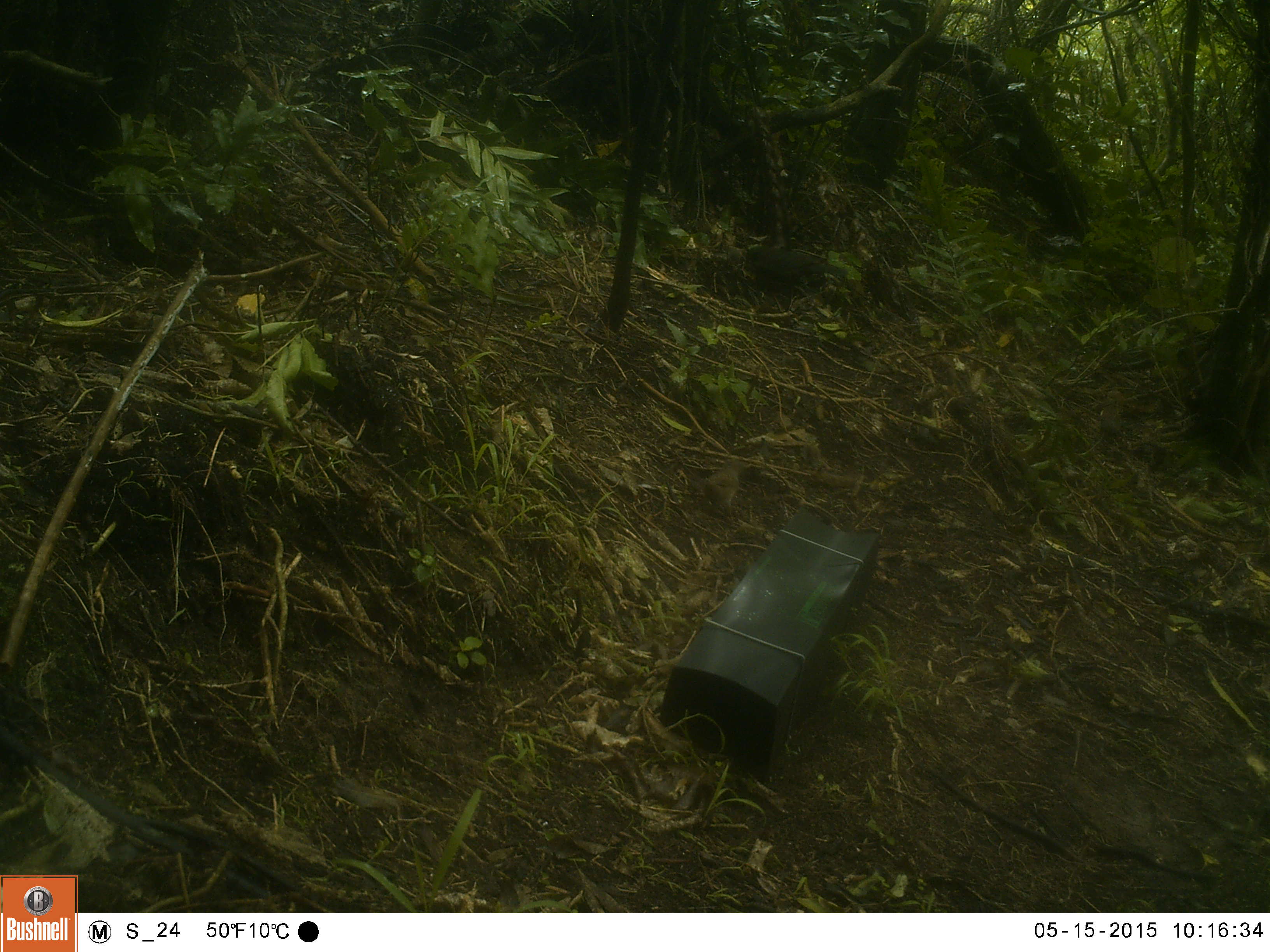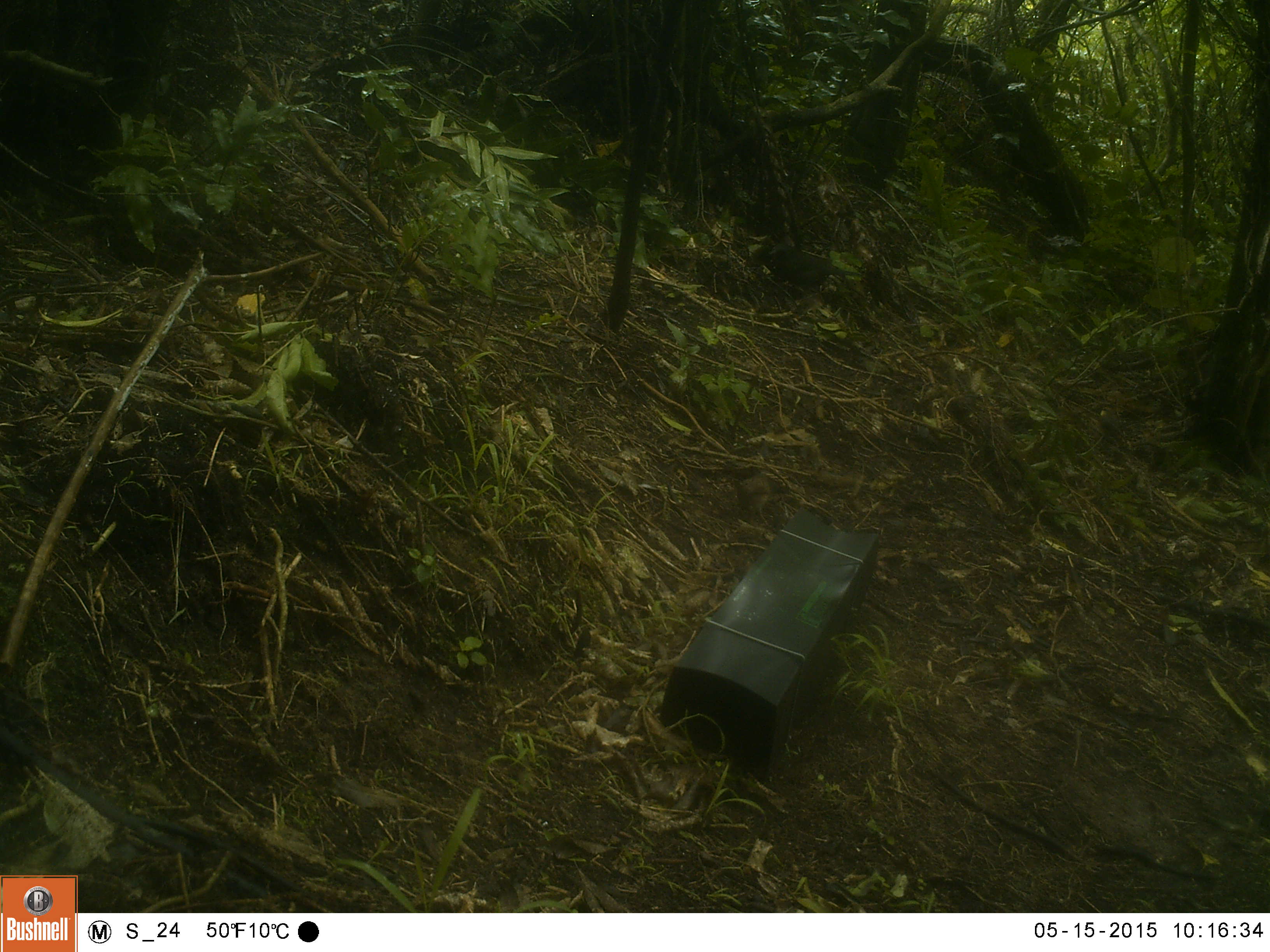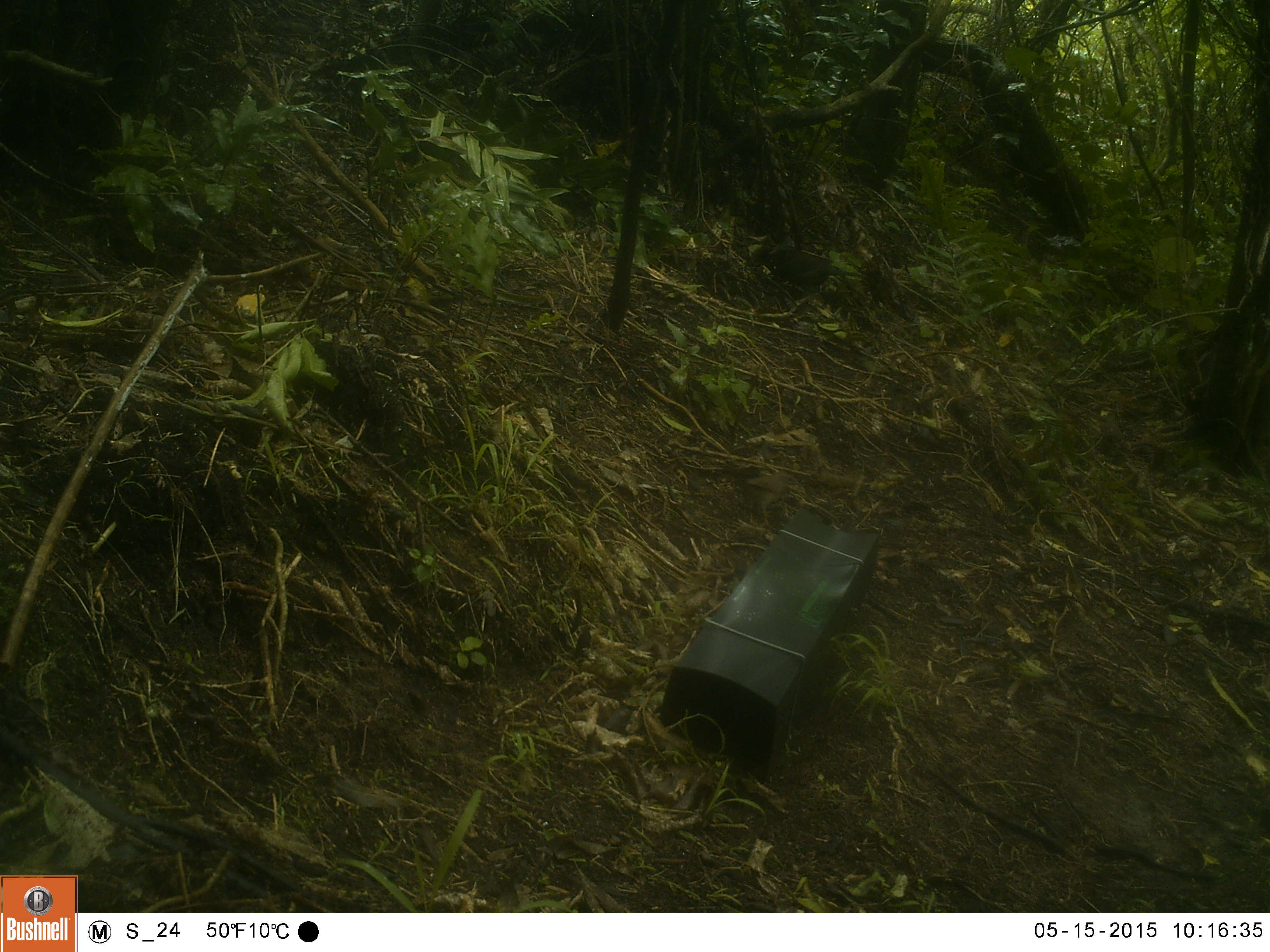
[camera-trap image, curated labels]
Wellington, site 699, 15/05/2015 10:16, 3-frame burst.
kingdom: Animalia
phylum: Chordata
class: Aves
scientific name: Aves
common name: bird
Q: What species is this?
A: Bird (Aves).